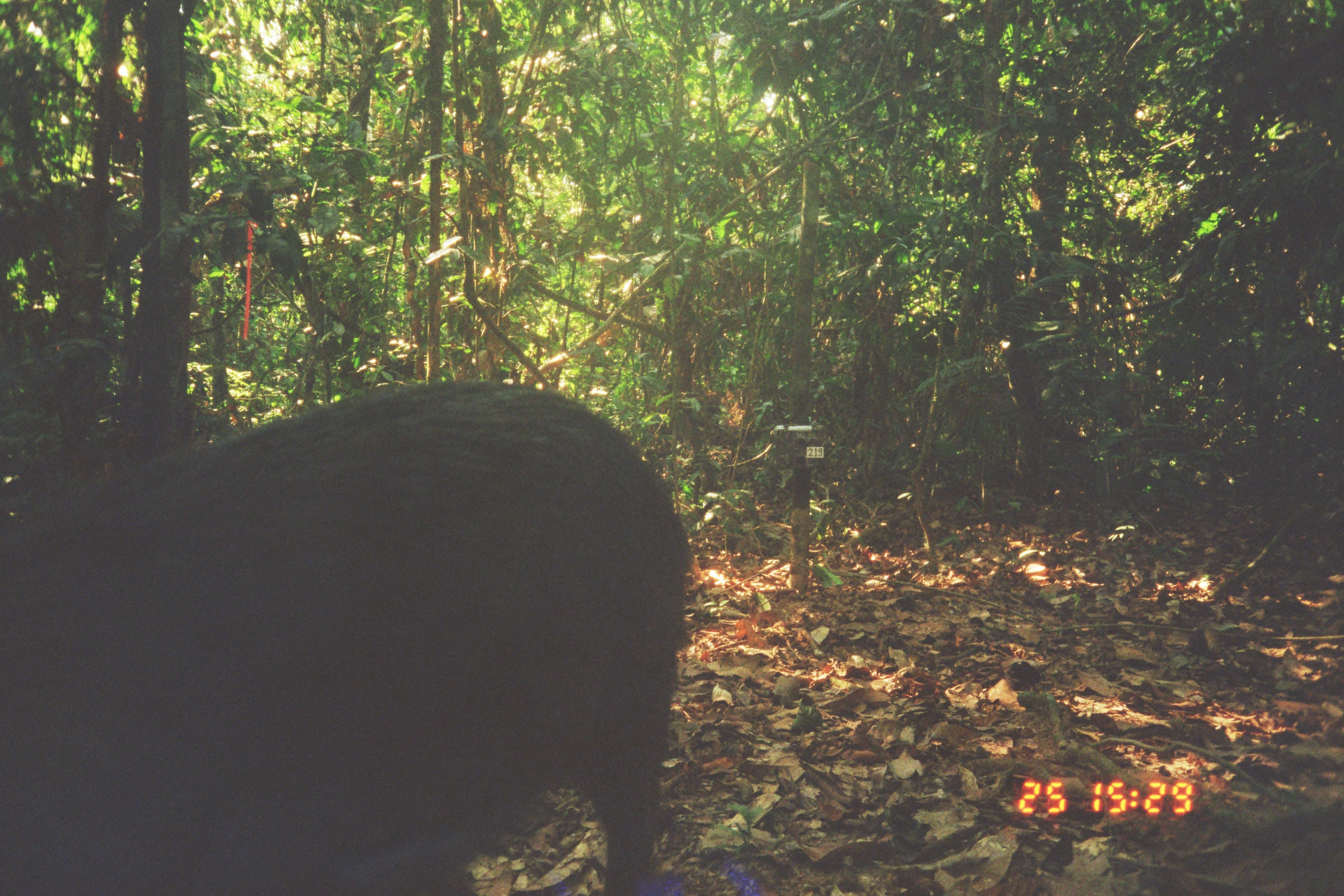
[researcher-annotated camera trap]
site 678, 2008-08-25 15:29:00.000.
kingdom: Animalia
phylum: Chordata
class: Mammalia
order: Artiodactyla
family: Tayassuidae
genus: Tayassu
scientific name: Tayassu pecari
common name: white-lipped peccary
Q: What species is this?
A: Tayassu pecari (white-lipped peccary).